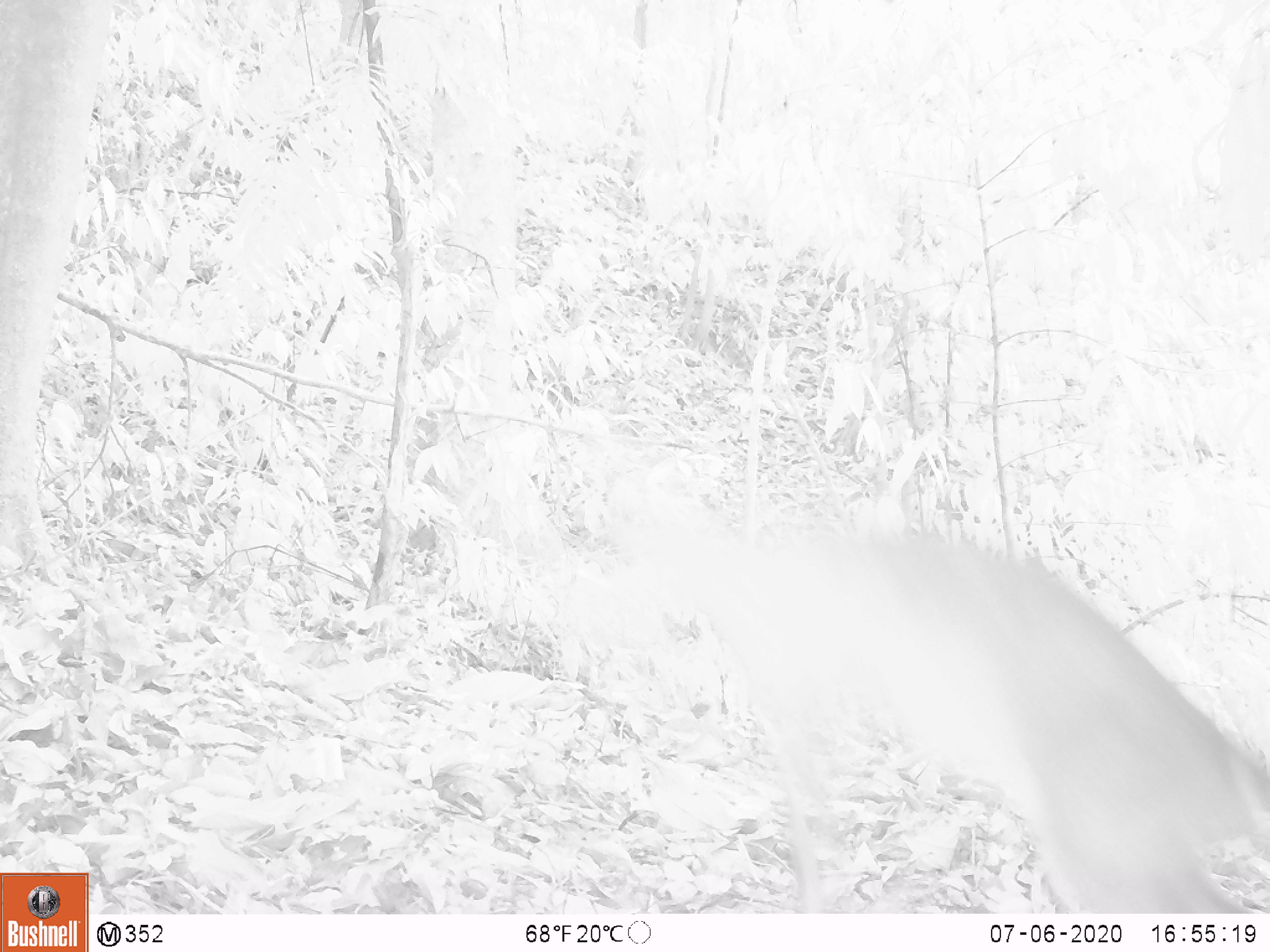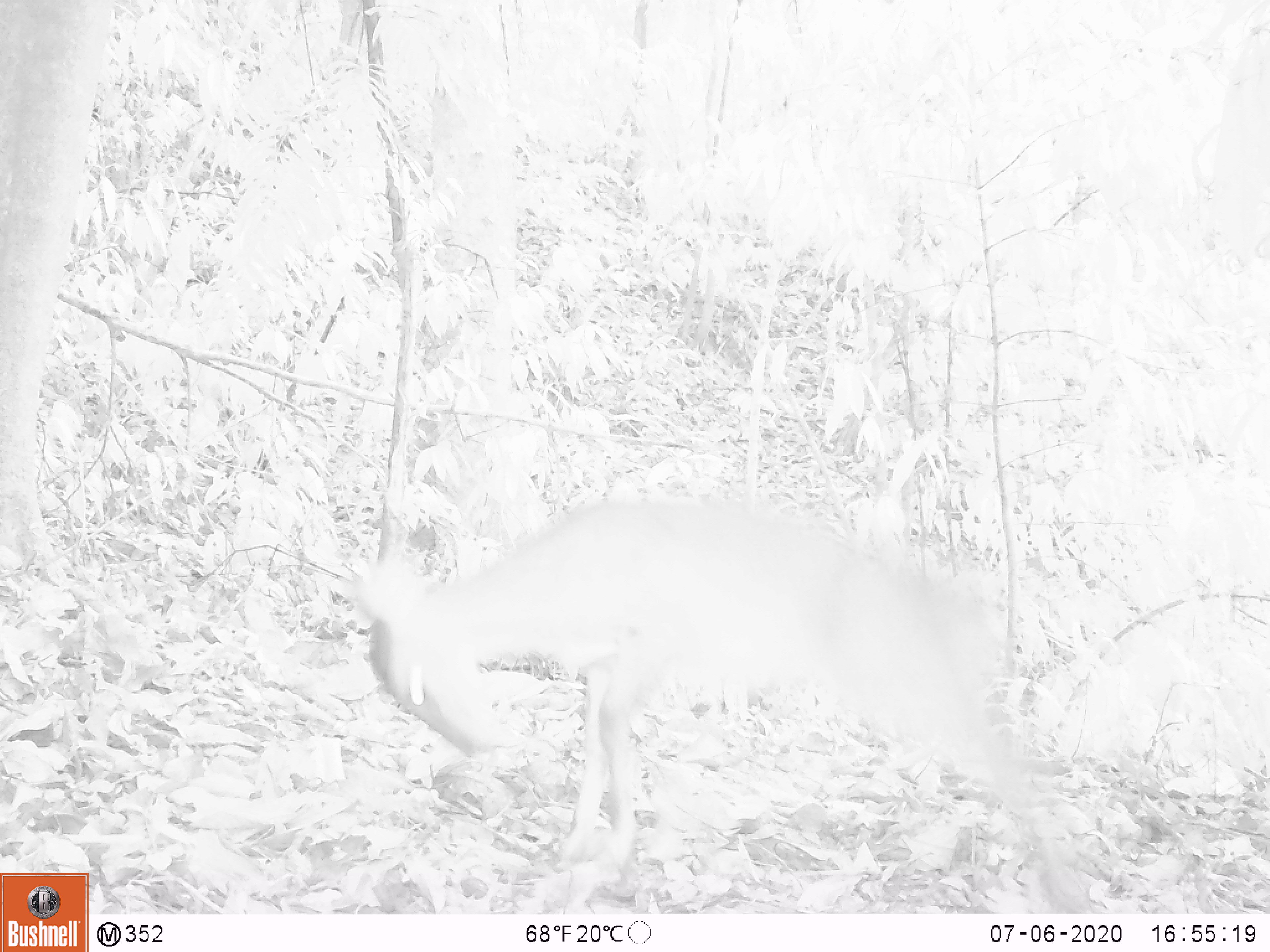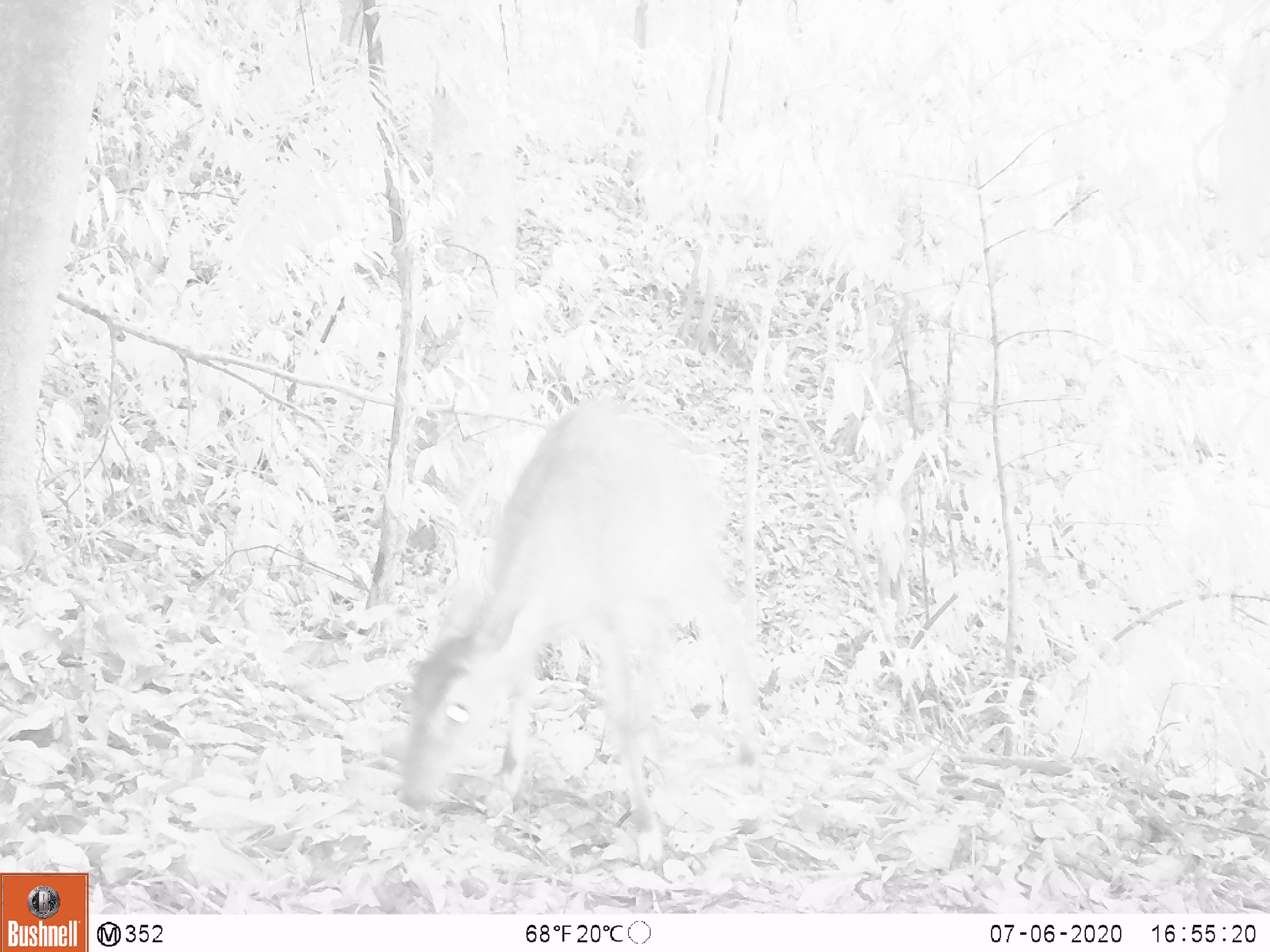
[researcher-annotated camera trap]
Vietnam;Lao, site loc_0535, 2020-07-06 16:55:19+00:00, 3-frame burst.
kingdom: Animalia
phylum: Chordata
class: Mammalia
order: Artiodactyla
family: Cervidae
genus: Muntiacus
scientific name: Muntiacus vuquangensis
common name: large-antlered muntjac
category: large antlered muntjac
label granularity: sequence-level